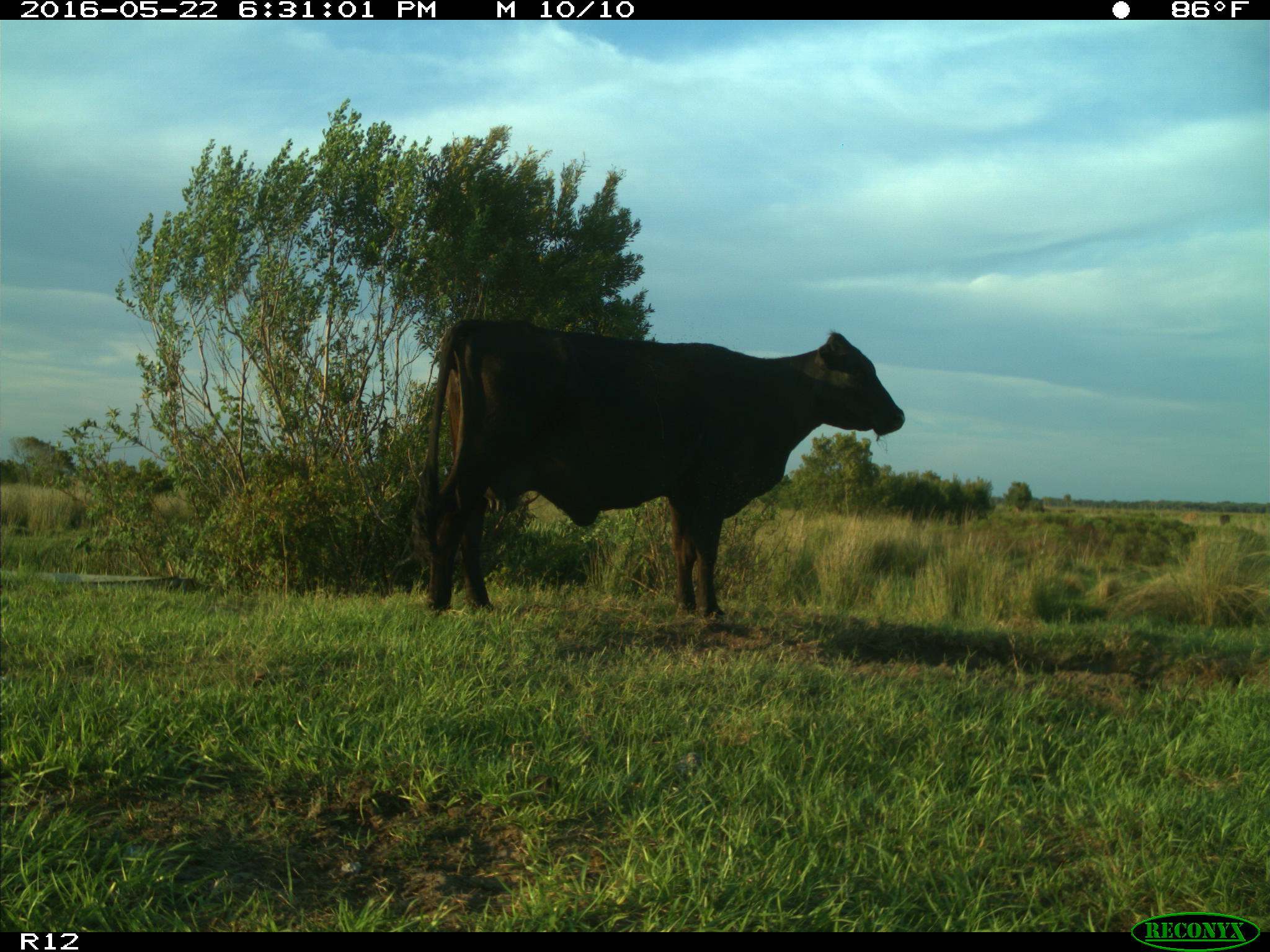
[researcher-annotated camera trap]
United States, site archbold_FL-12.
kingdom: Animalia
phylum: Chordata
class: Mammalia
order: Artiodactyla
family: Bovidae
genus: Bos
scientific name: Bos taurus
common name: domestic cow